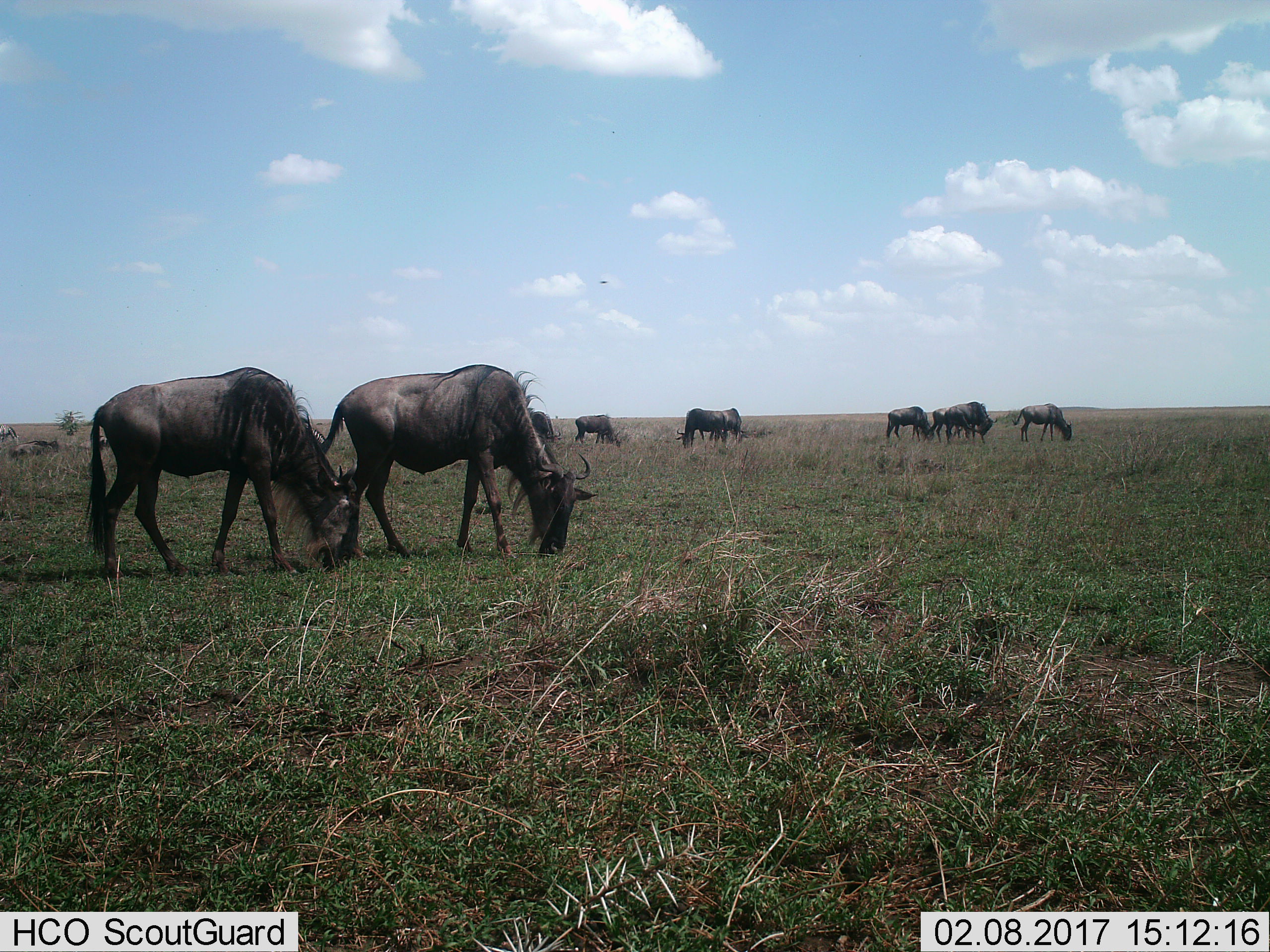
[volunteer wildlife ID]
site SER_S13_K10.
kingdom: Animalia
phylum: Chordata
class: Mammalia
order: Artiodactyla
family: Bovidae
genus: Connochaetes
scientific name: Connochaetes taurinus taurinus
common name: blue wildebeest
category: wildebeestblue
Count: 11-50.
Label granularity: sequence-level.